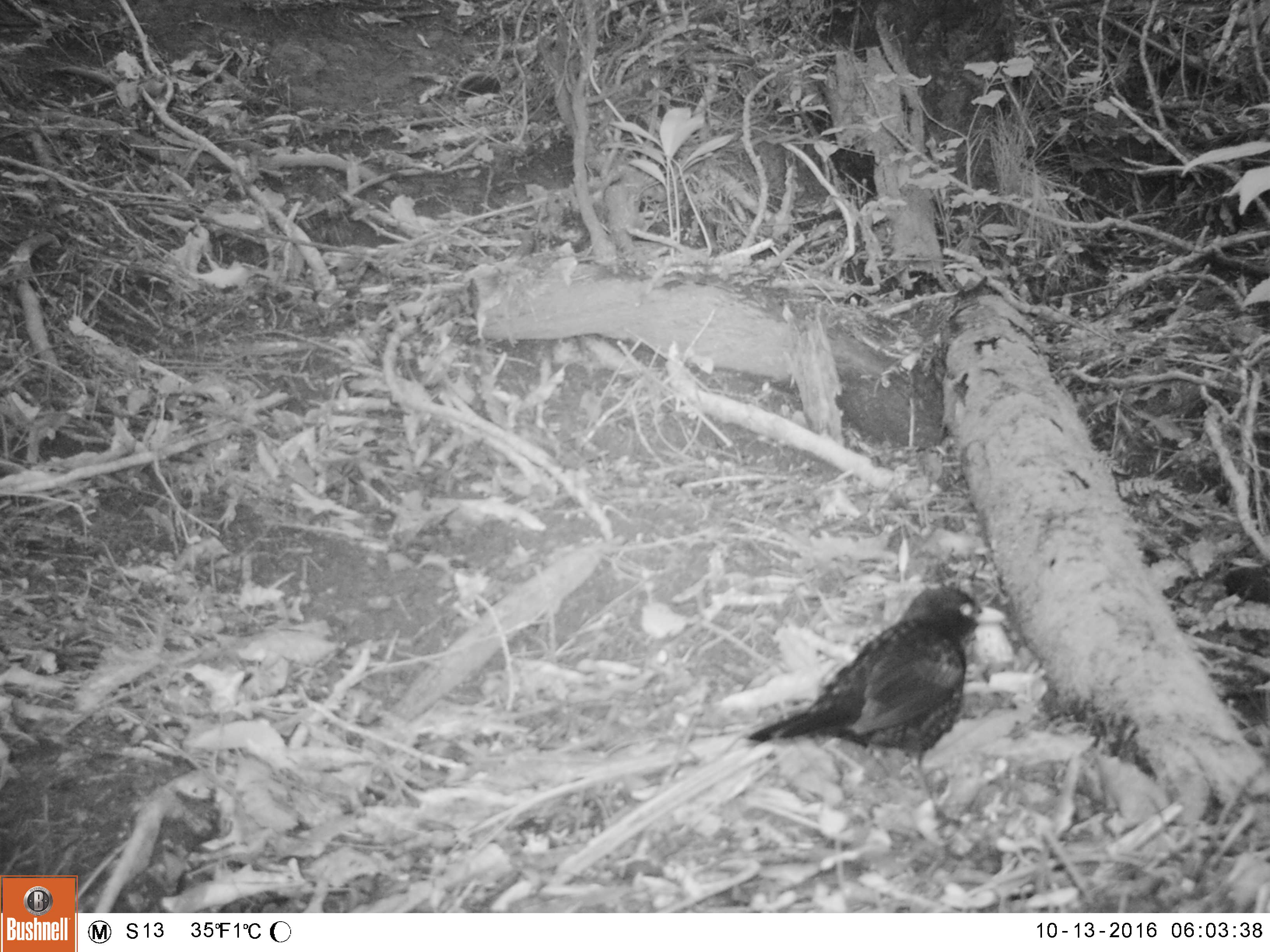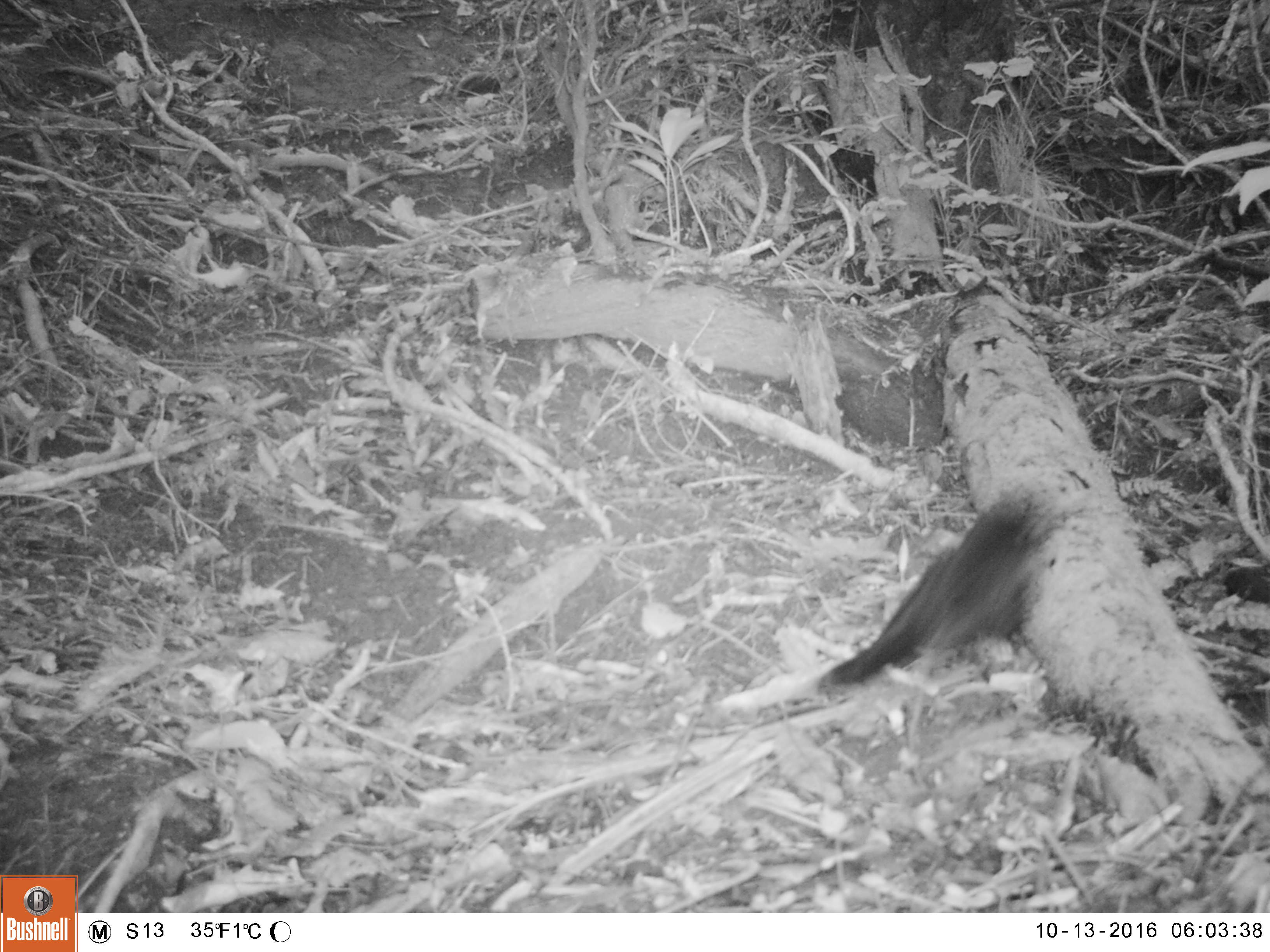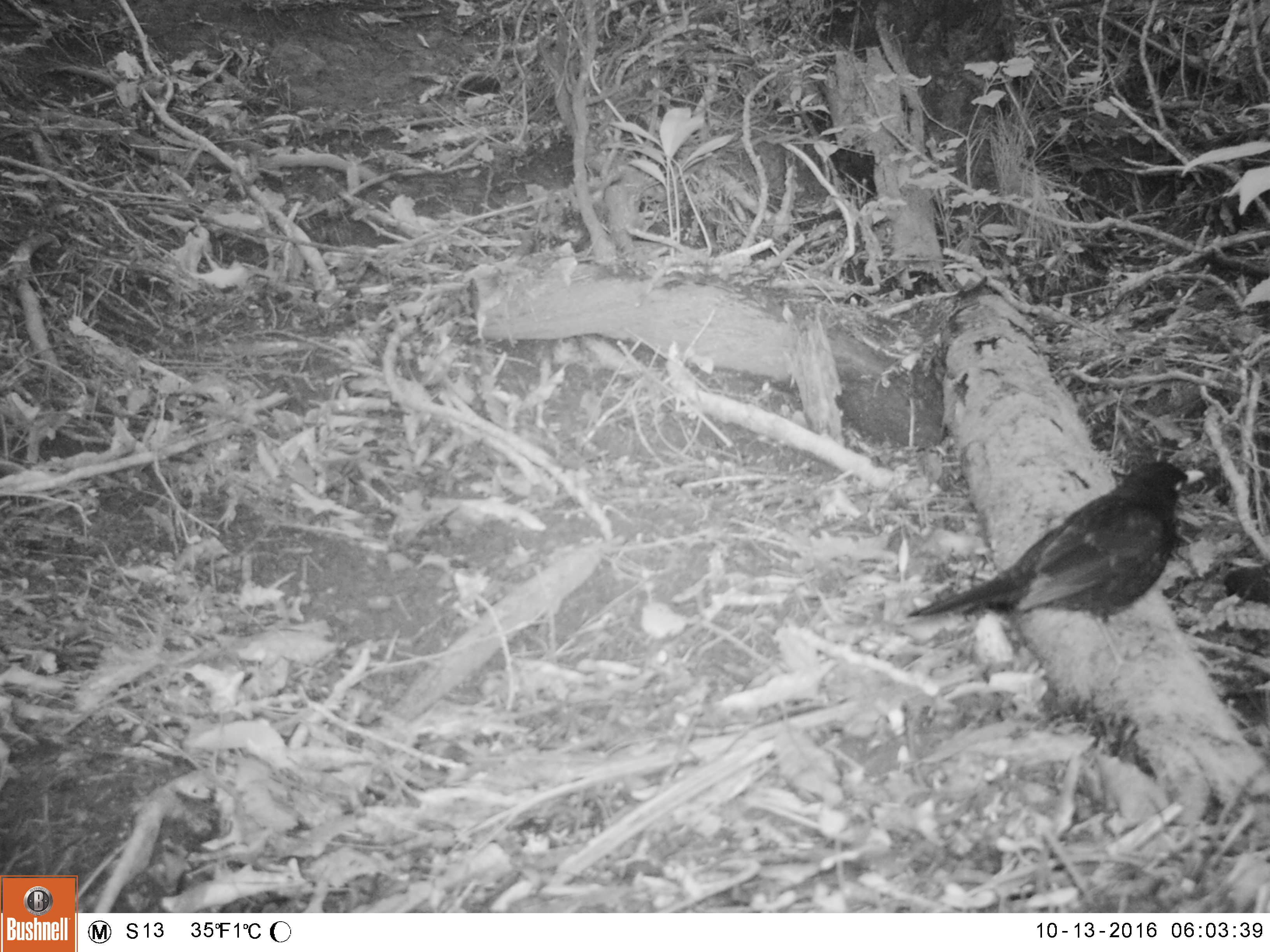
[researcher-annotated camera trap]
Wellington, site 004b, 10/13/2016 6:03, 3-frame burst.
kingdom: Animalia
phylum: Chordata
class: Aves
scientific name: Aves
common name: bird